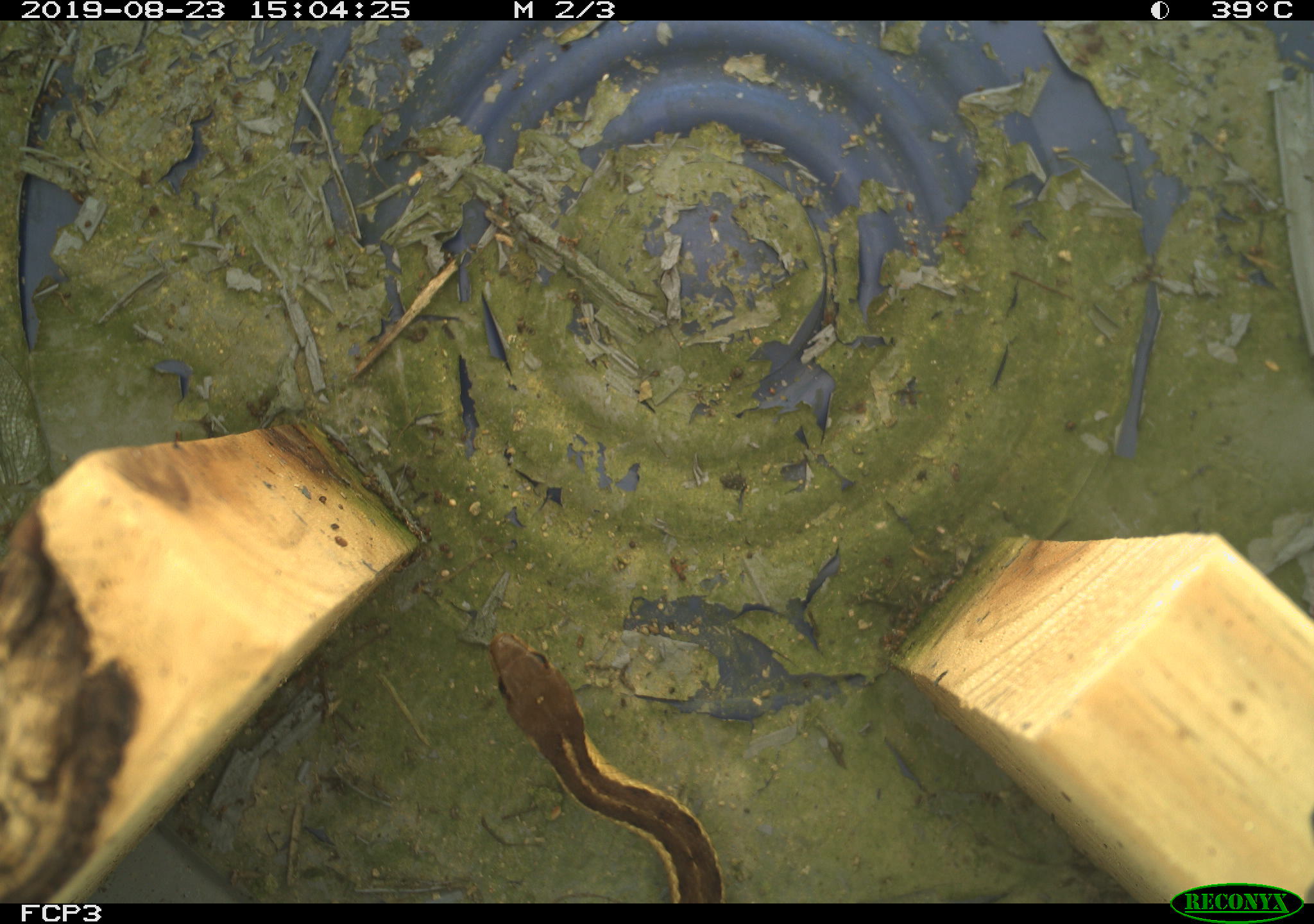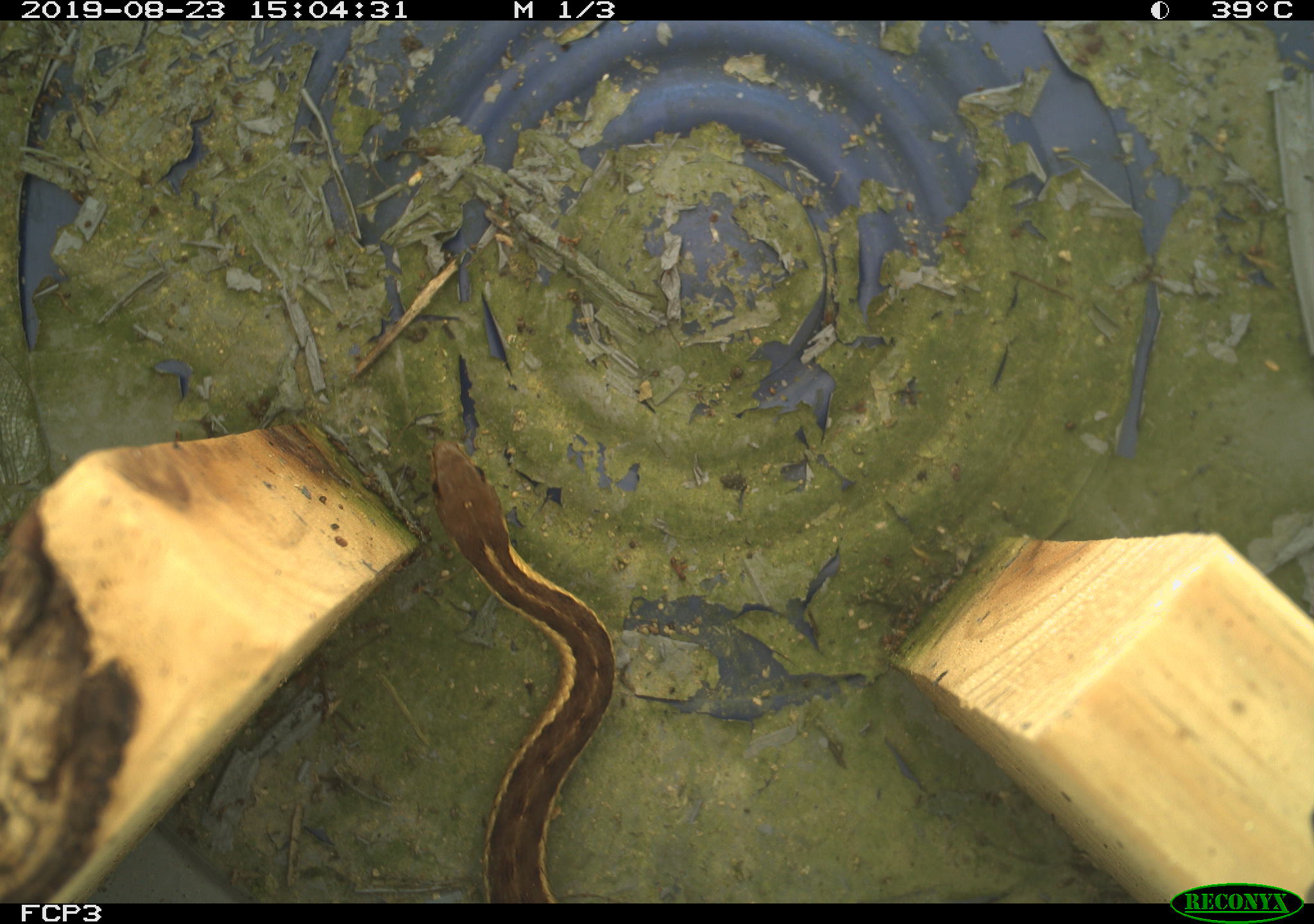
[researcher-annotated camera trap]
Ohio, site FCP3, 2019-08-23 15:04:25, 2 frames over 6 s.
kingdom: Animalia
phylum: Chordata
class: Reptilia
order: Squamata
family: Colubridae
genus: Thamnophis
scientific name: Thamnophis sirtalis sirtalis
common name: eastern gartersnake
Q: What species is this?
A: Eastern gartersnake (Thamnophis sirtalis sirtalis).